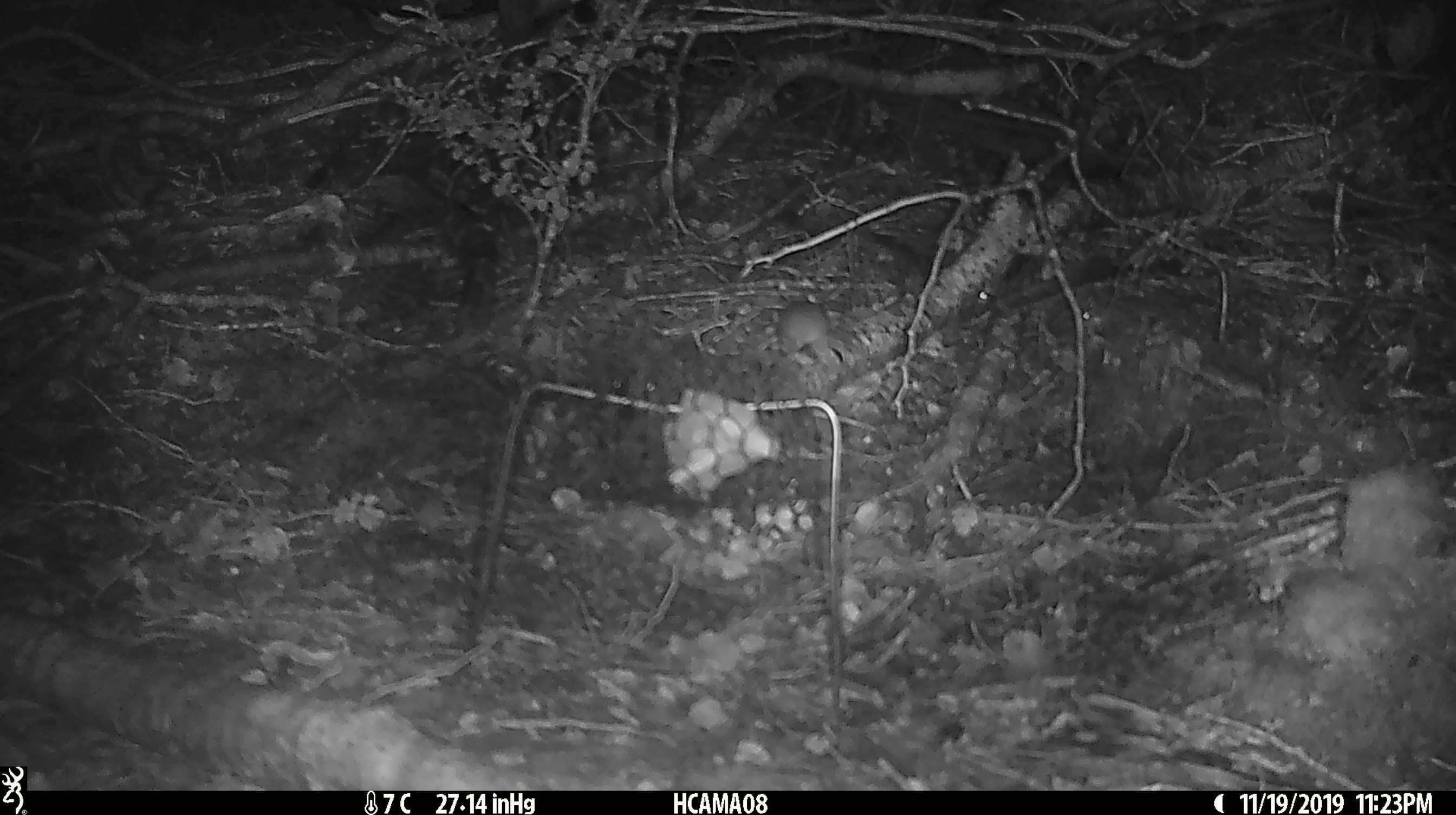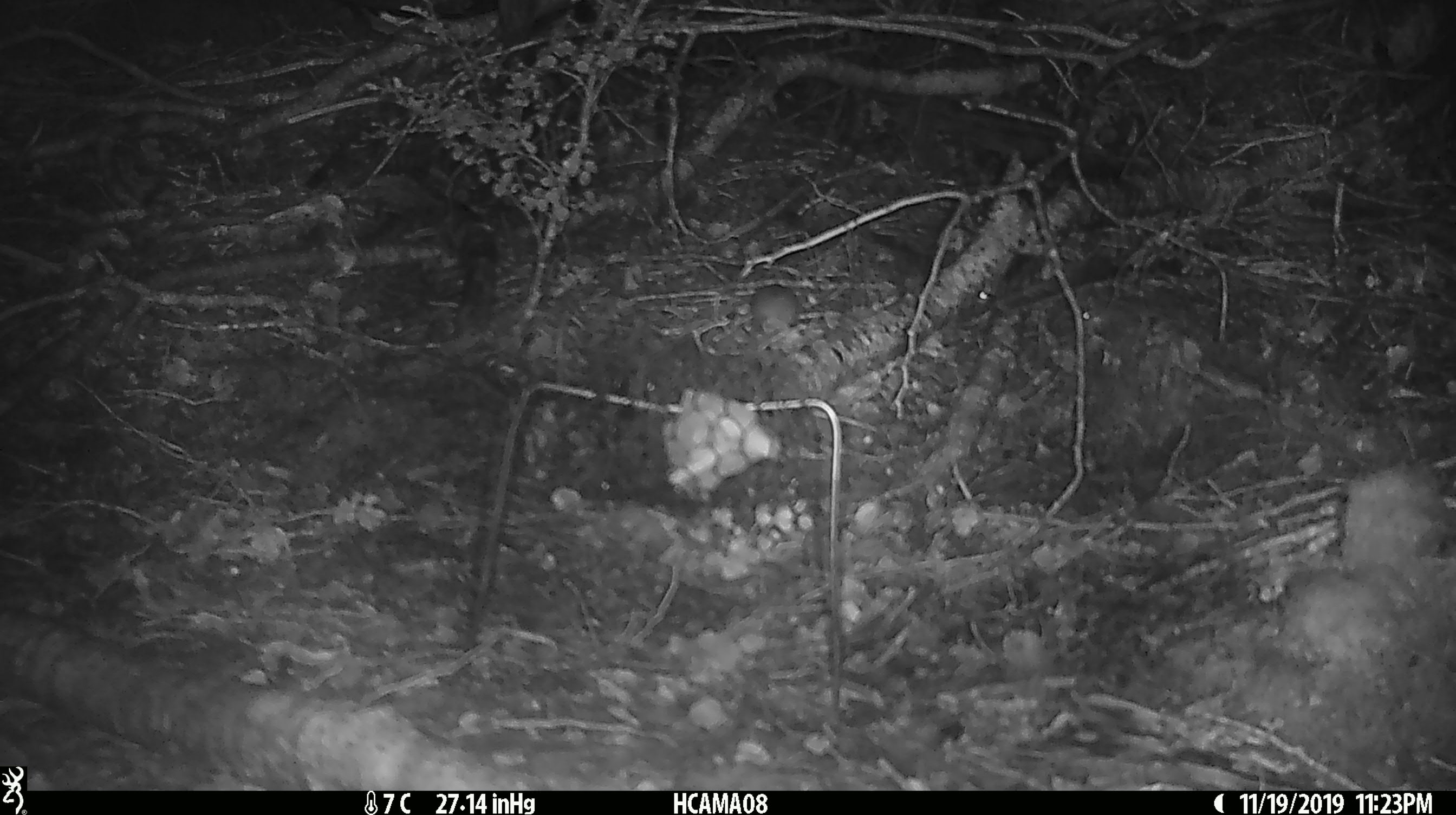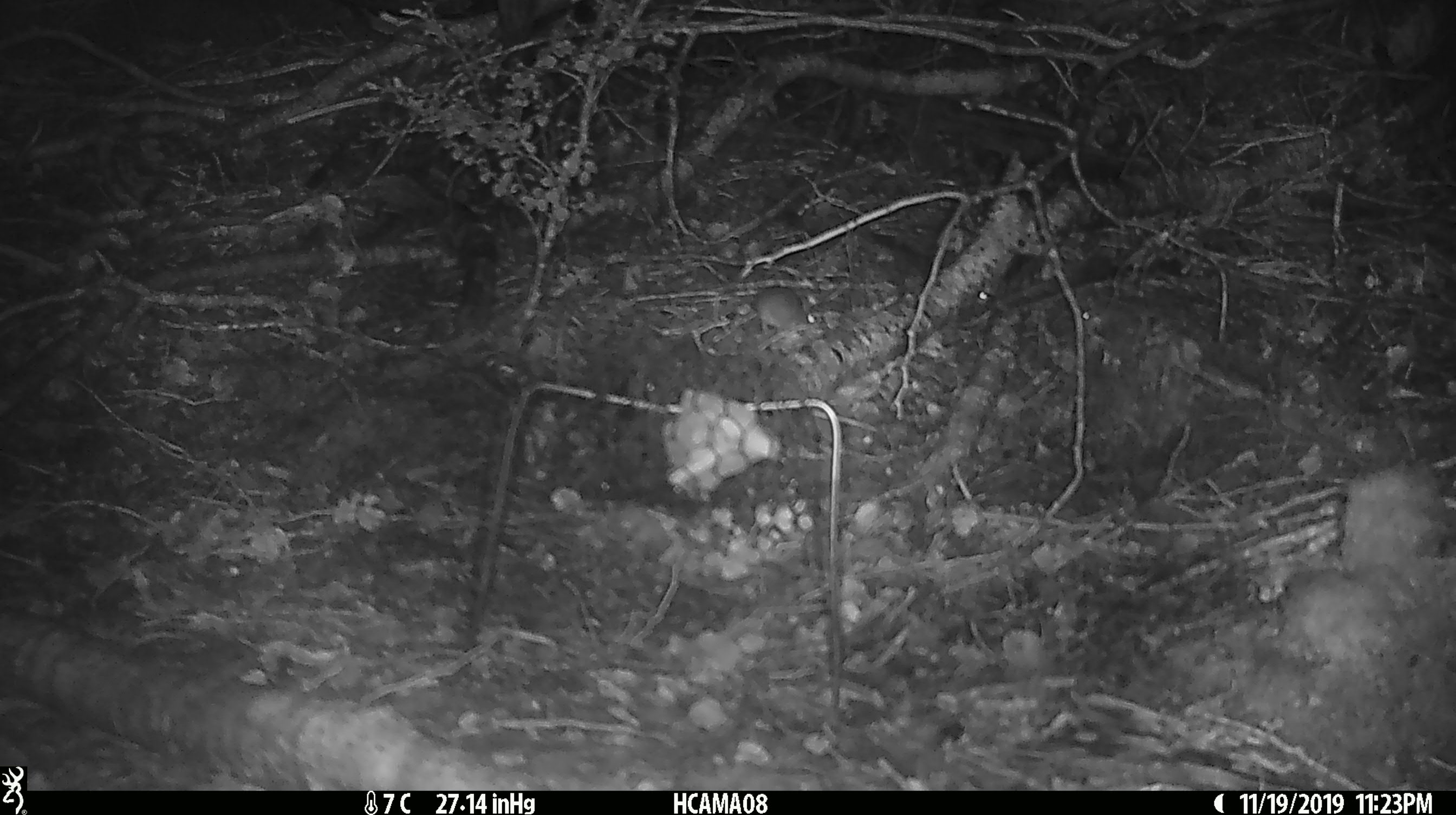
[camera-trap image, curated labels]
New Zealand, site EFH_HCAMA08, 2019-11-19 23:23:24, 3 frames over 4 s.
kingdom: Animalia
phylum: Chordata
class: Mammalia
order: Rodentia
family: Muridae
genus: Mus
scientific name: Mus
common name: mouse